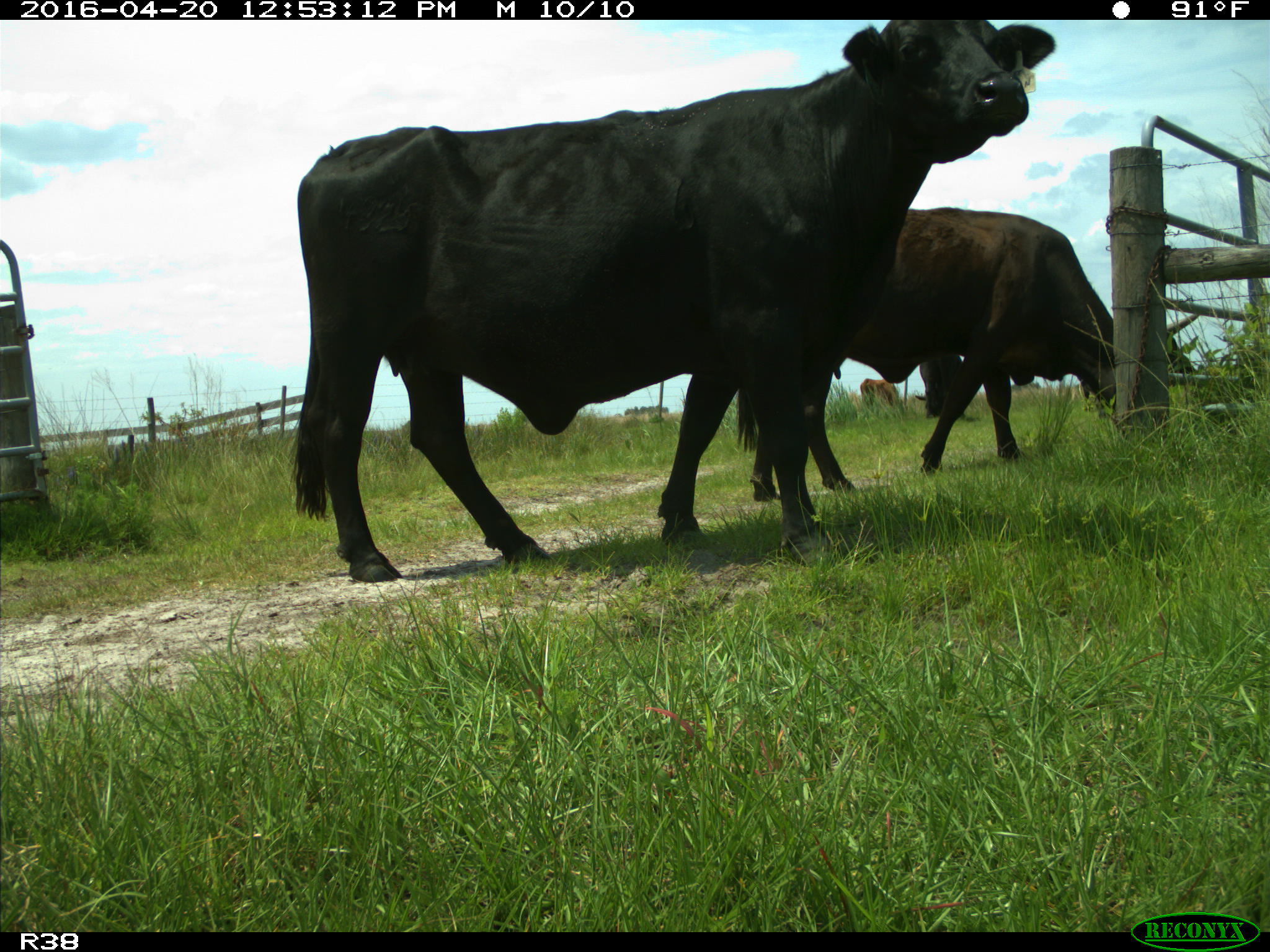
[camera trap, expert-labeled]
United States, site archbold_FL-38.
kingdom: Animalia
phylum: Chordata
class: Mammalia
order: Artiodactyla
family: Bovidae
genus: Bos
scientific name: Bos taurus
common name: domestic cow